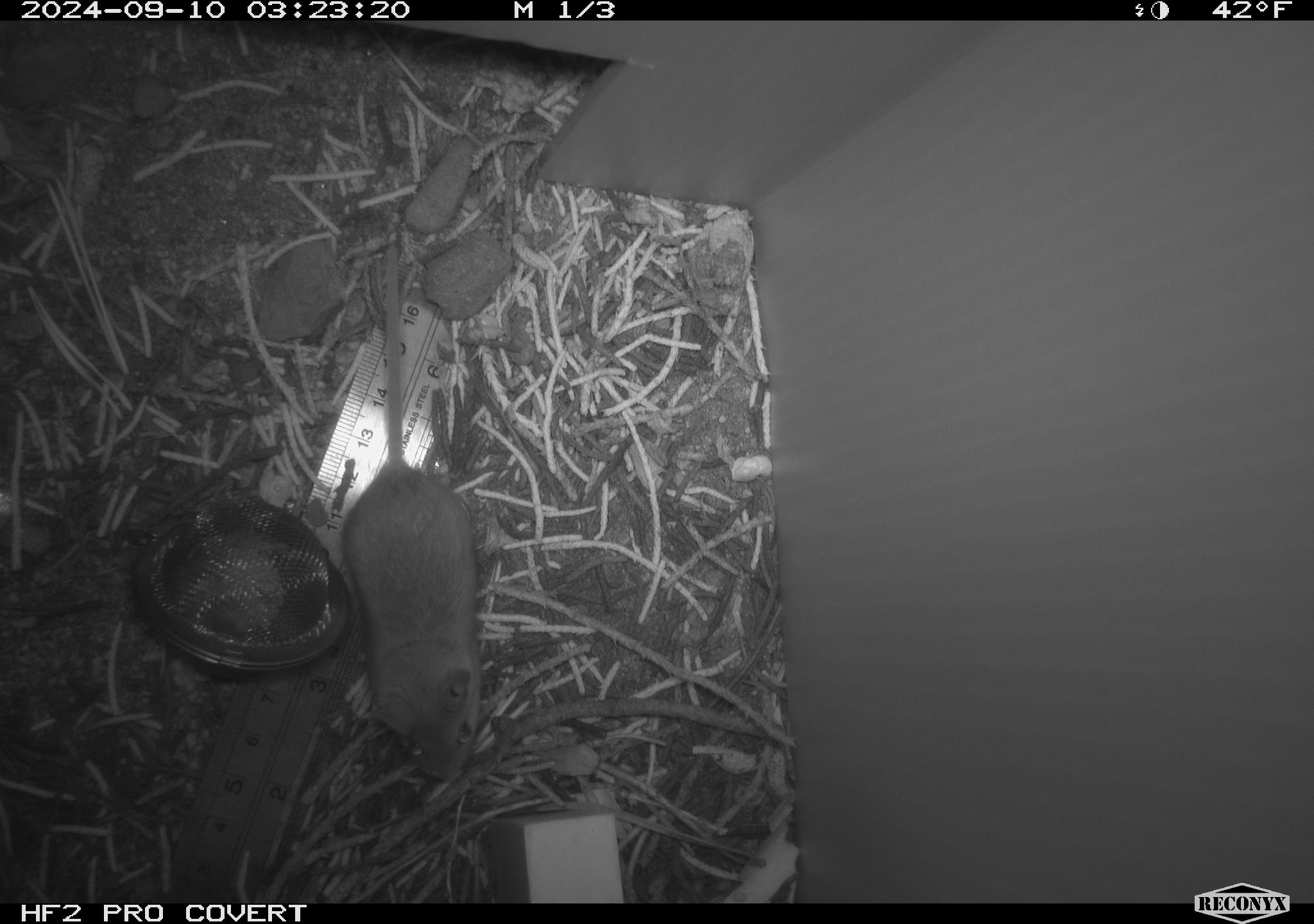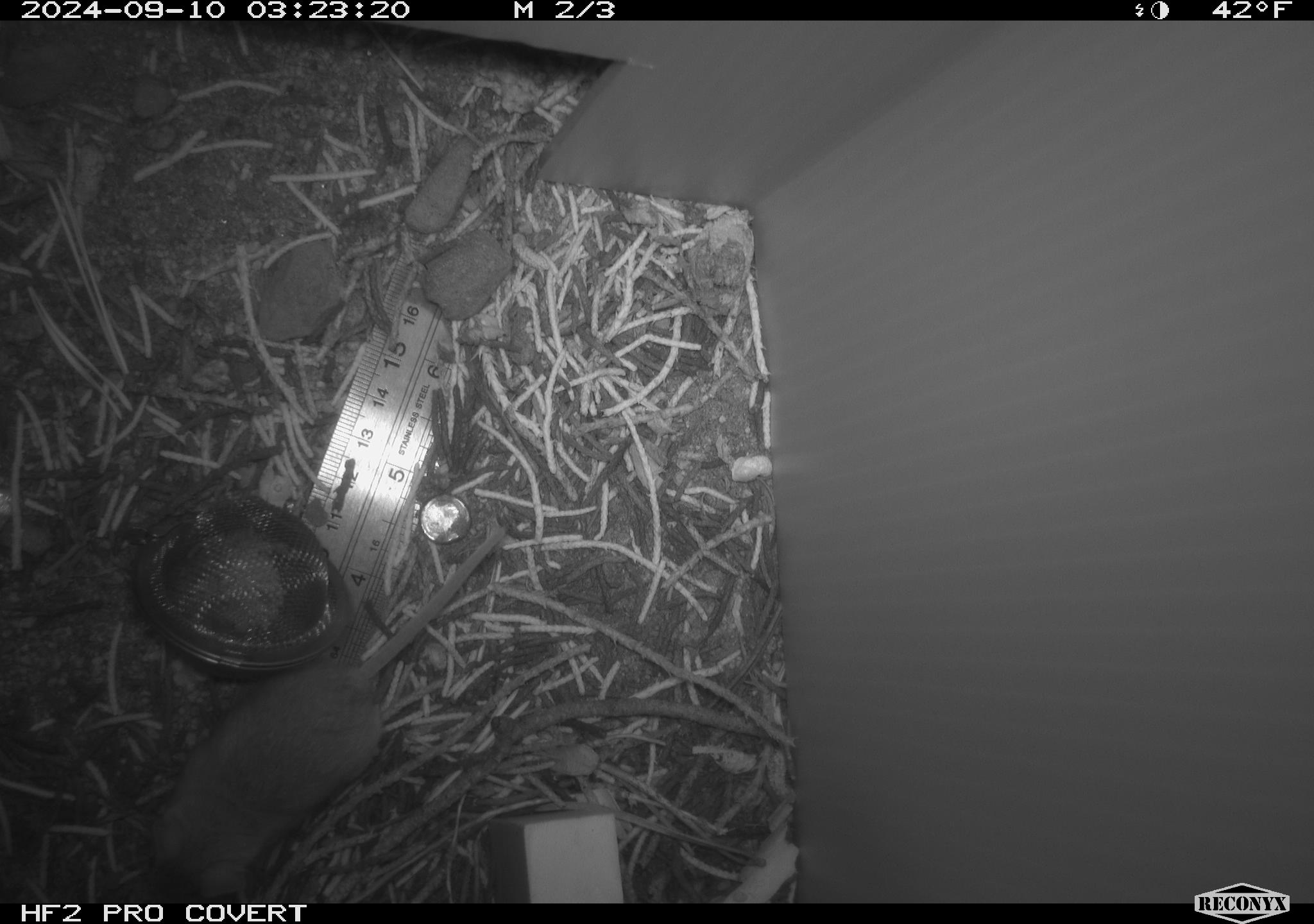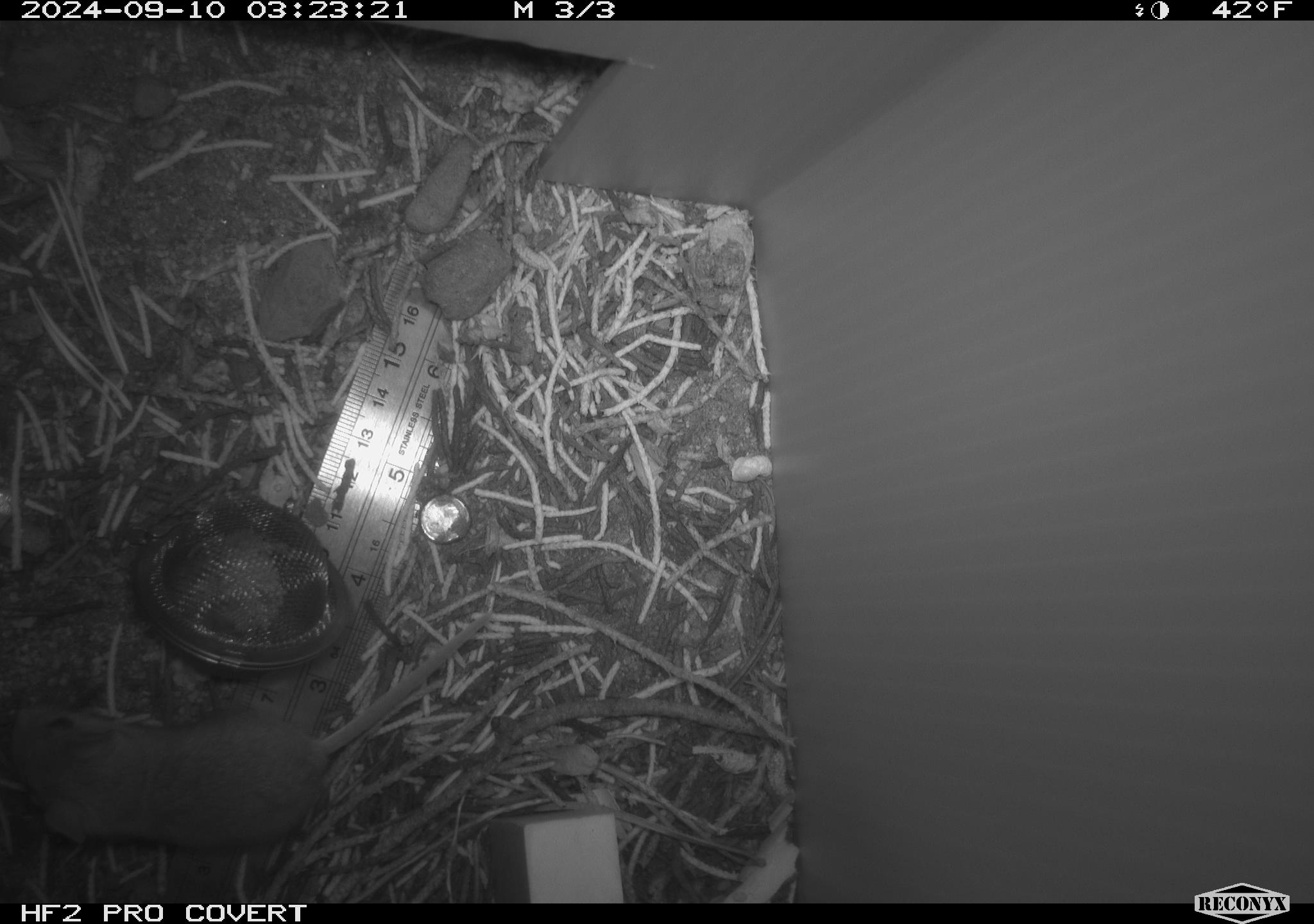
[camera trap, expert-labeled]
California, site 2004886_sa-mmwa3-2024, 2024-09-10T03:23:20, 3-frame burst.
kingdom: Animalia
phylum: Chordata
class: Mammalia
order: Rodentia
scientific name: Rodentia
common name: mouse species